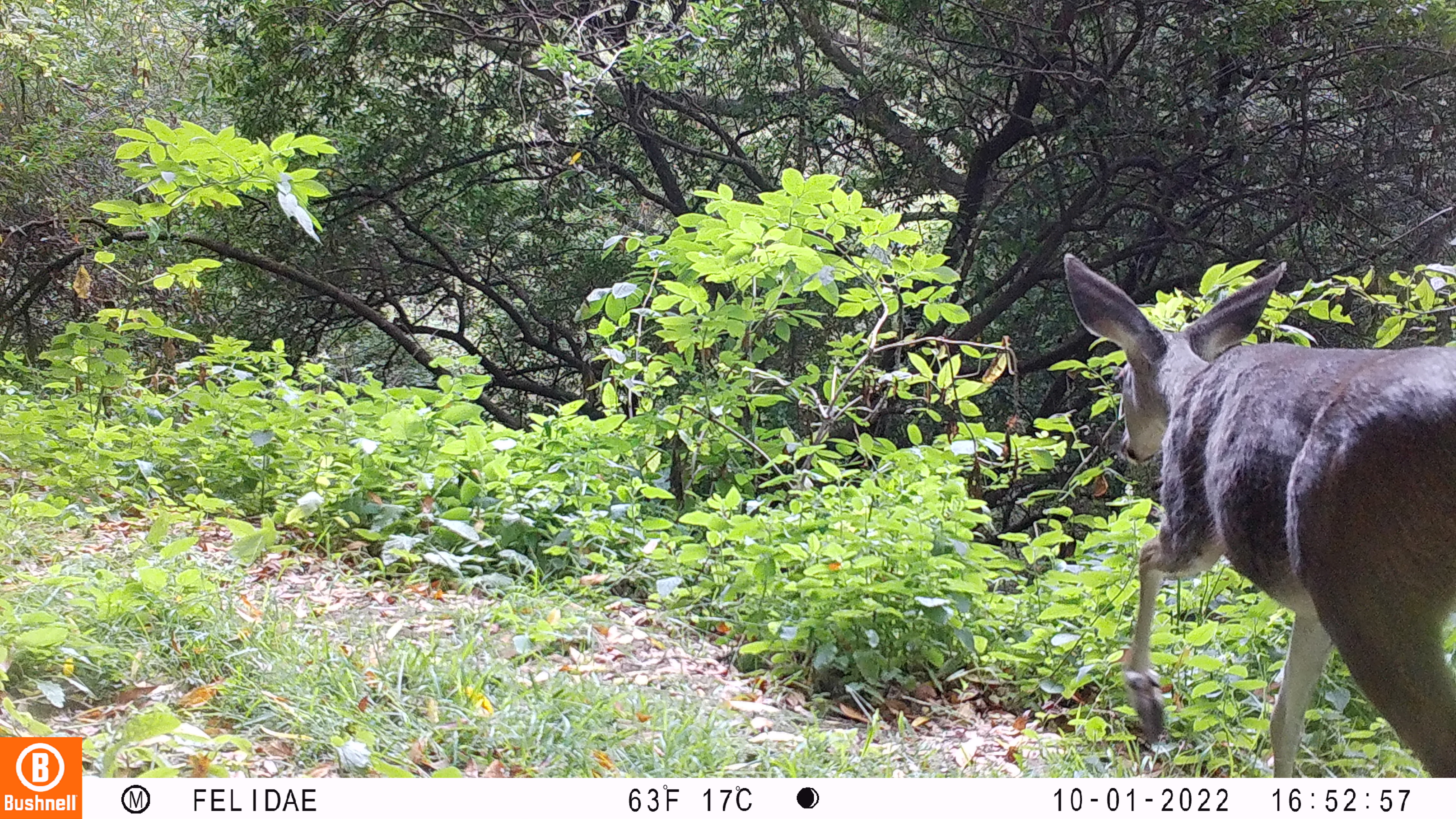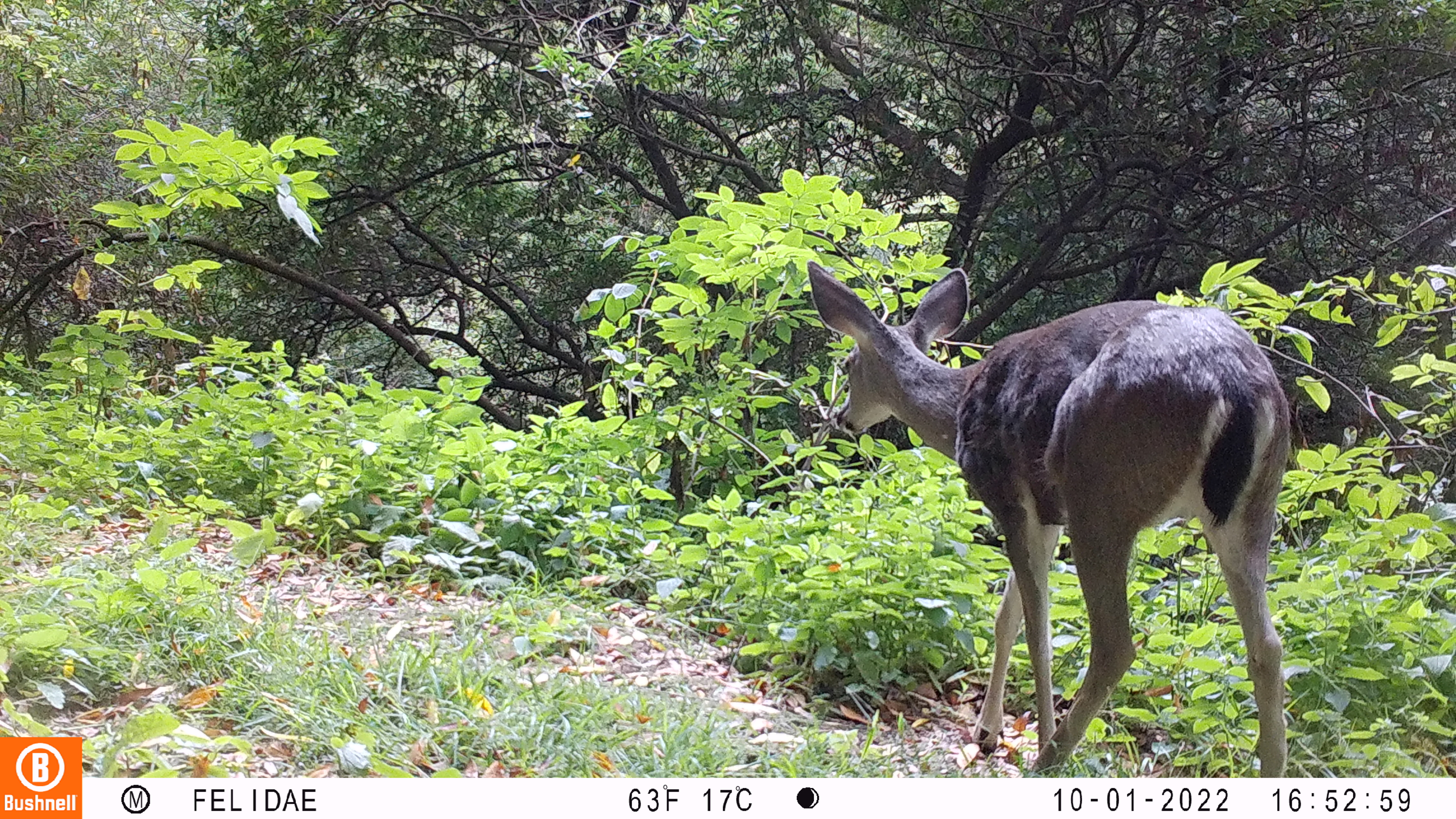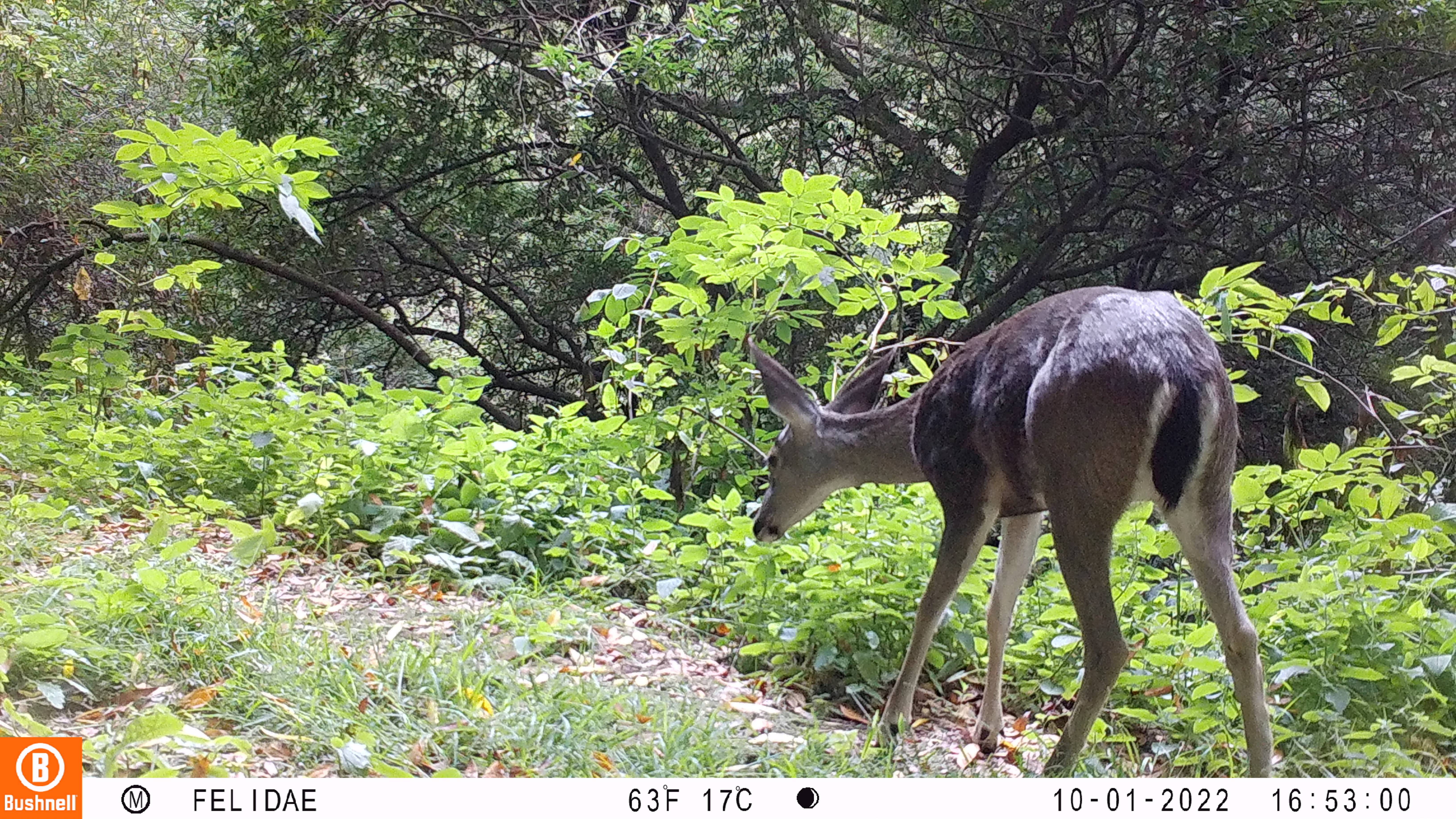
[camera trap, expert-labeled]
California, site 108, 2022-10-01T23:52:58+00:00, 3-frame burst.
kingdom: Animalia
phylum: Chordata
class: Mammalia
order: Artiodactyla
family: Cervidae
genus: Odocoileus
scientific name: Odocoileus hemionus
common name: mule deer